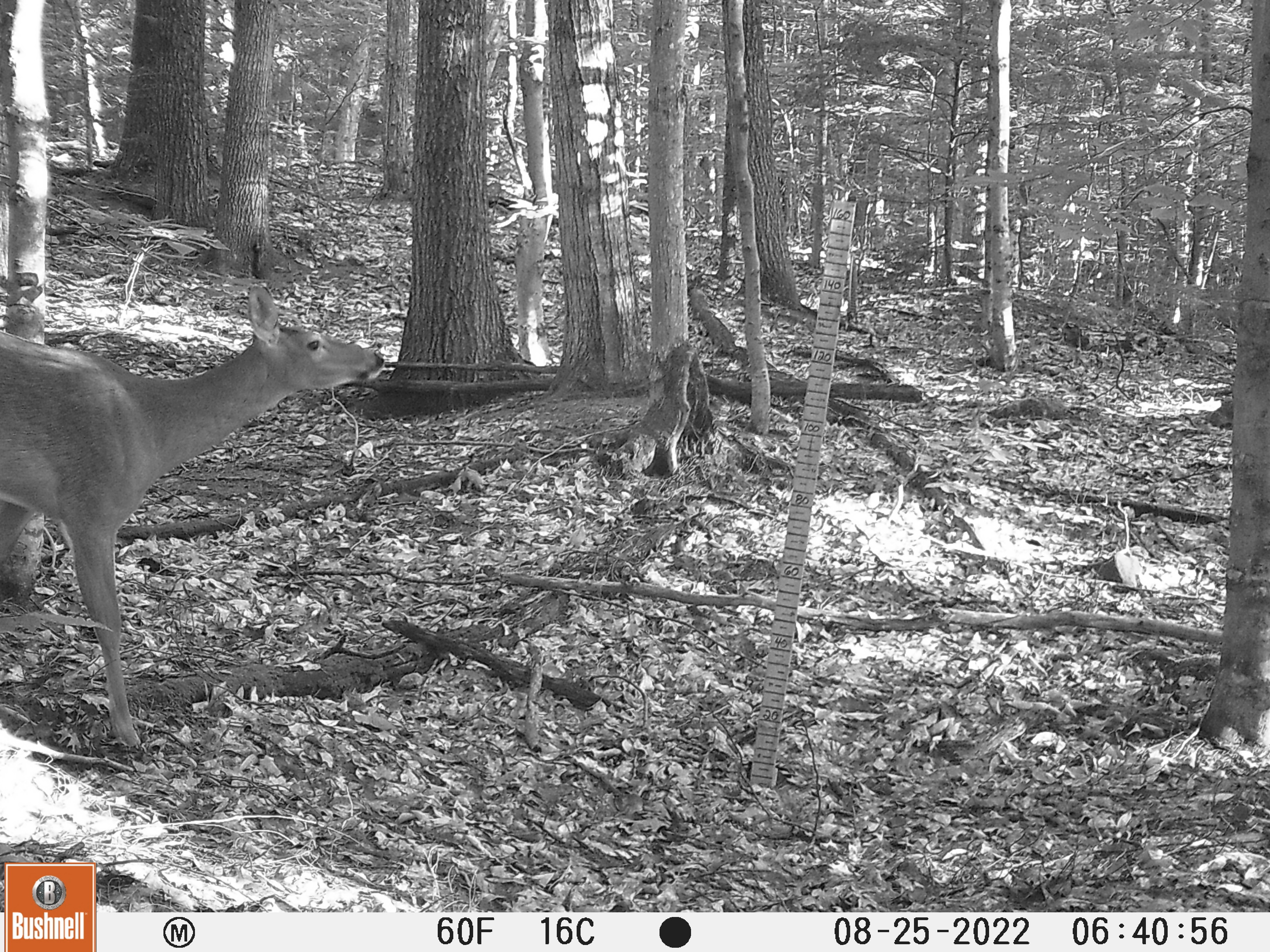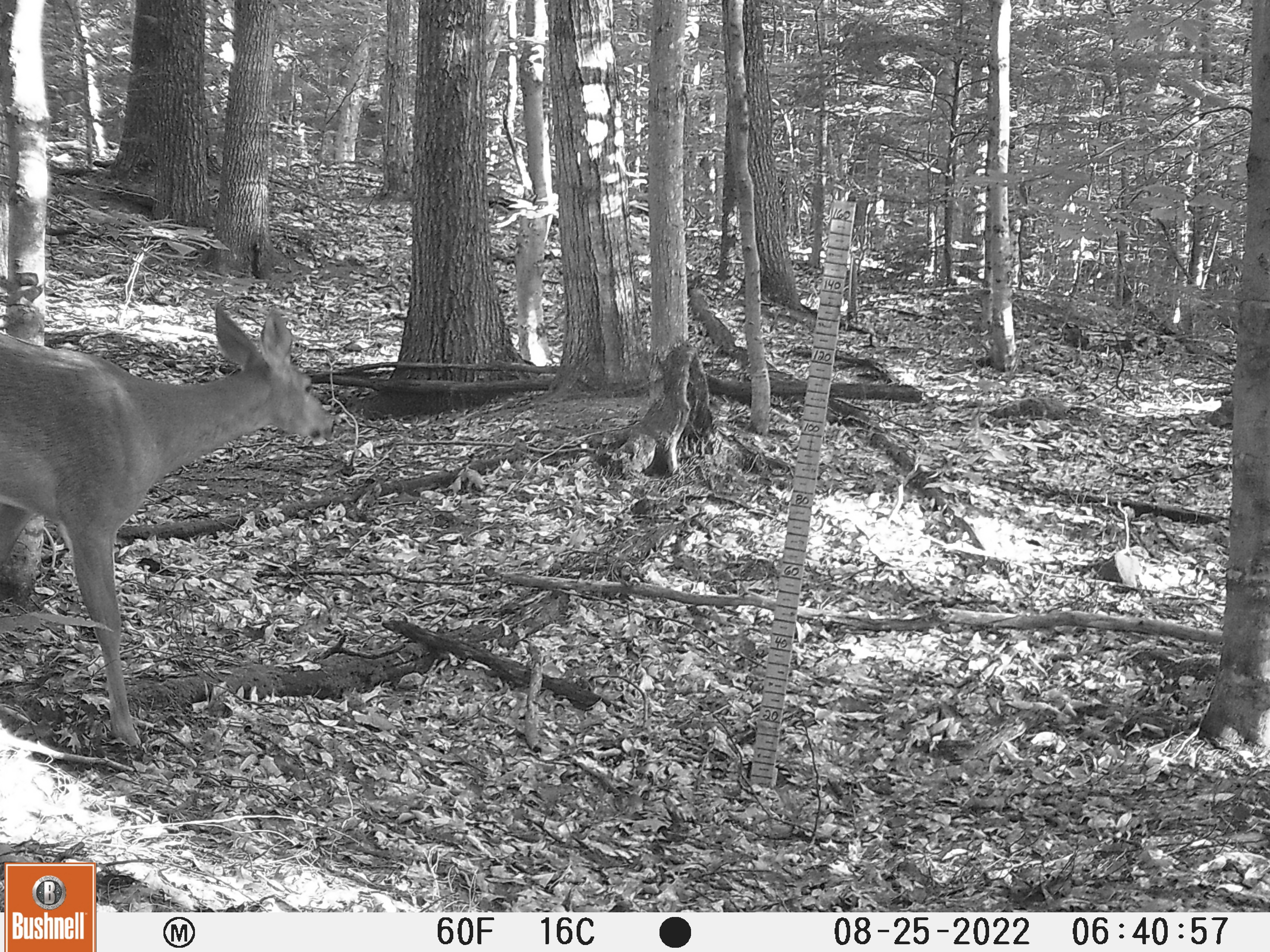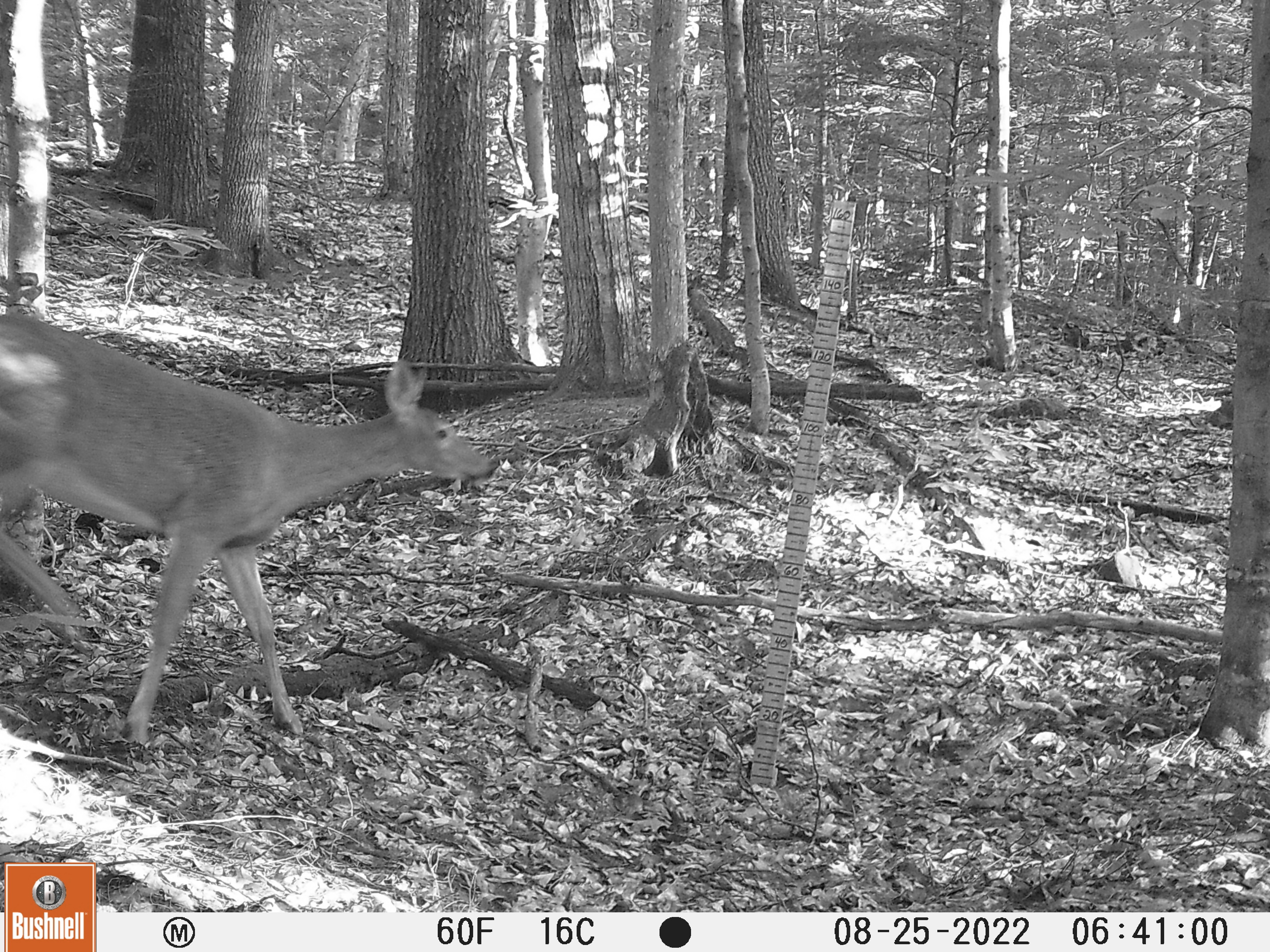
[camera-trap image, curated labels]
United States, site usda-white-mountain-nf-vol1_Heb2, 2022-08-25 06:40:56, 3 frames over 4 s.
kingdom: Animalia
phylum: Chordata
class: Mammalia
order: Artiodactyla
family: Cervidae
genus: Odocoileus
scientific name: Odocoileus virginianus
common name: white-tailed deer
White-tailed deer (Odocoileus virginianus).